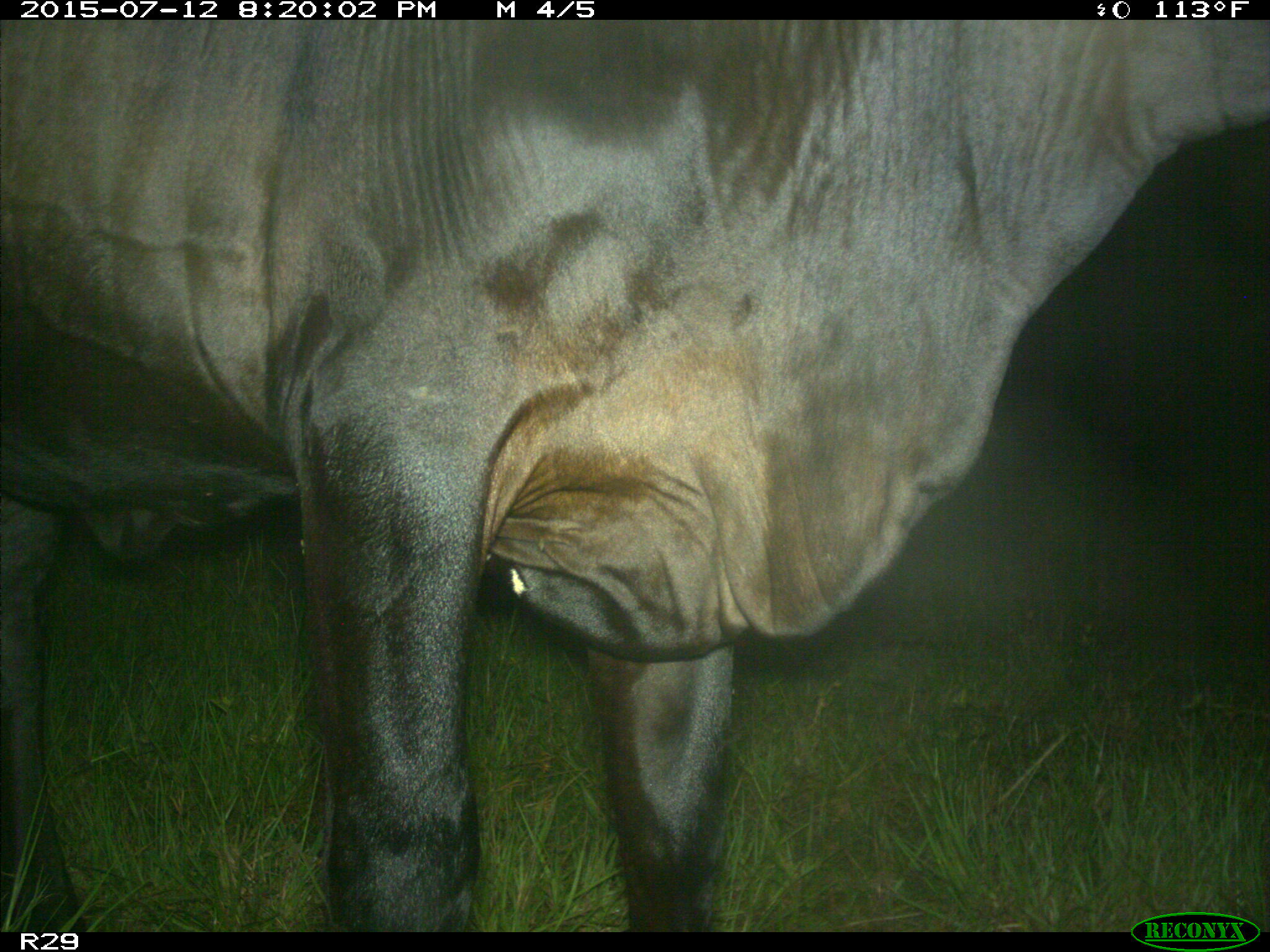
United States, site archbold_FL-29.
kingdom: Animalia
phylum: Chordata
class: Mammalia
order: Artiodactyla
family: Bovidae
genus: Bos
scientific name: Bos taurus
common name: domestic cow